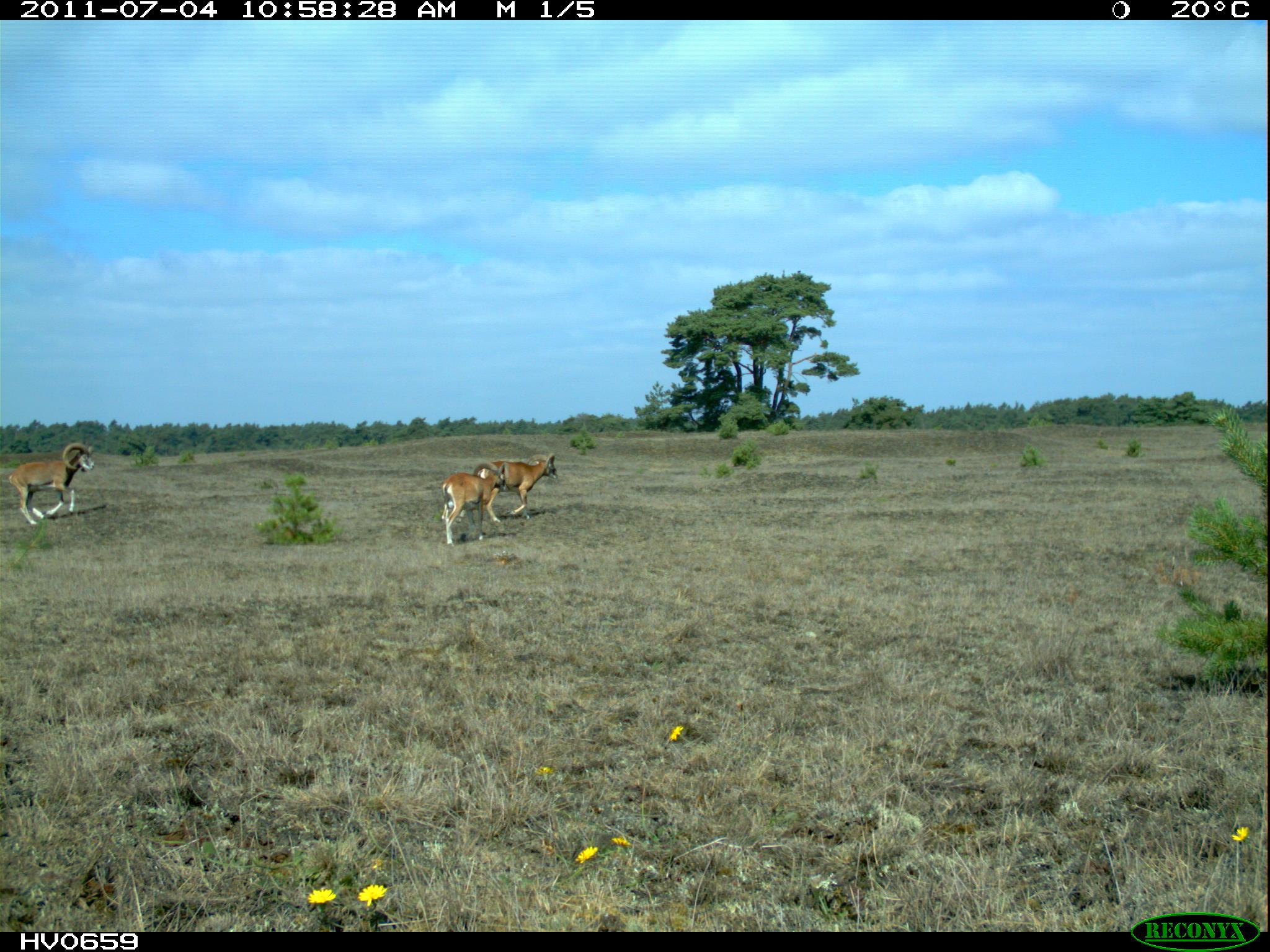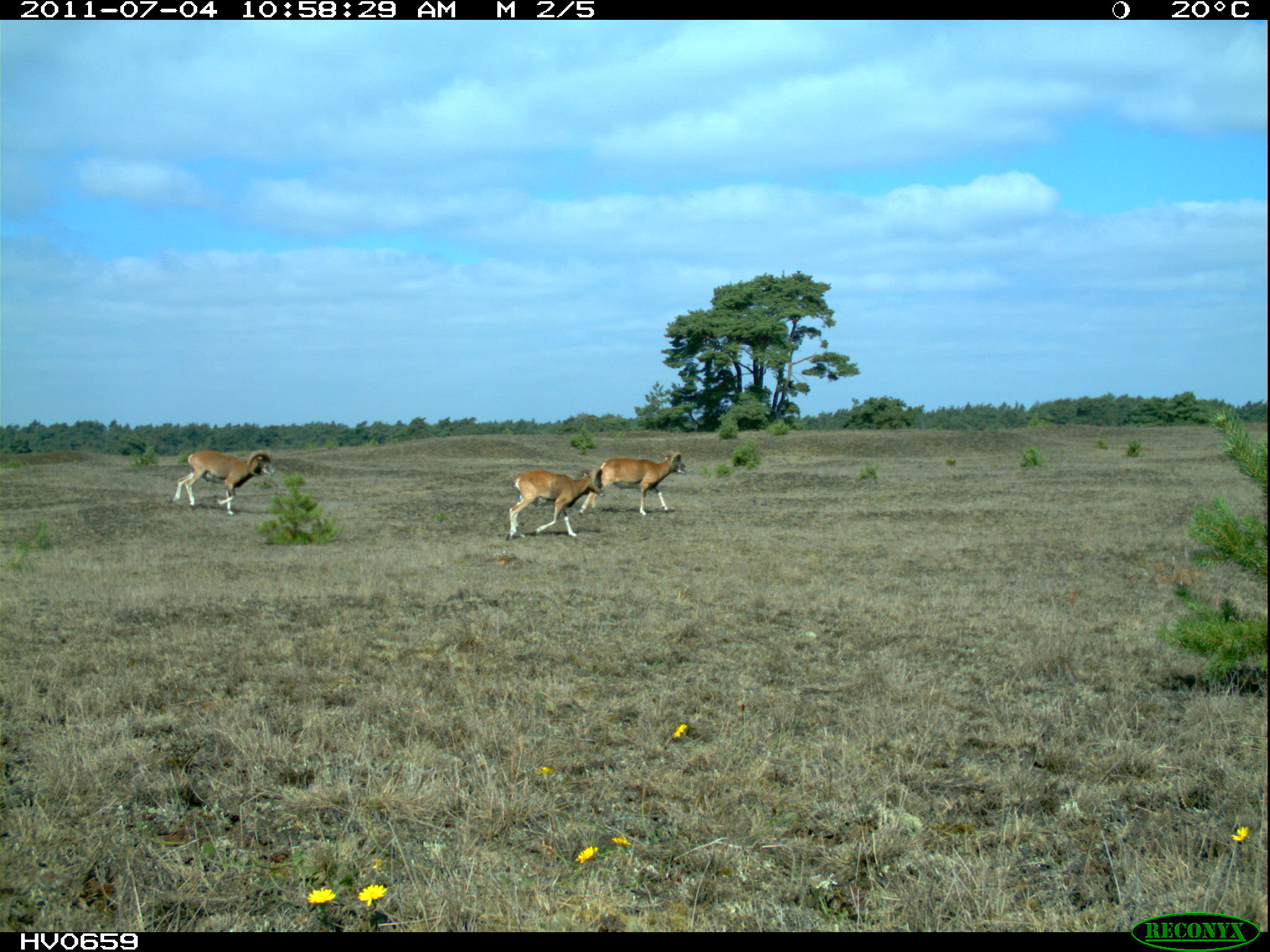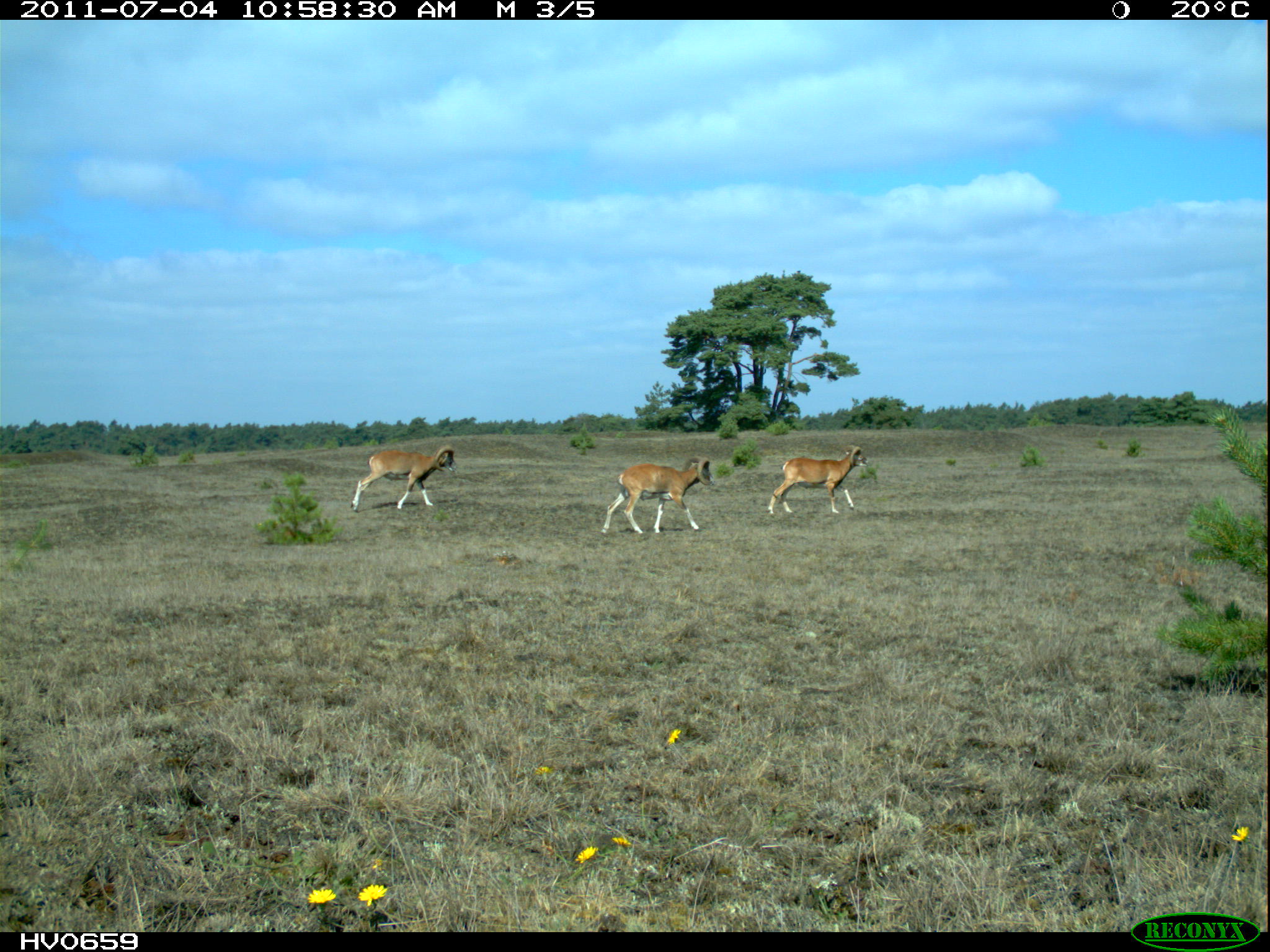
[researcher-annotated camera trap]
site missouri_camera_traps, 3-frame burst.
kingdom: Animalia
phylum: Chordata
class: Mammalia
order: Artiodactyla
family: Bovidae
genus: Ovis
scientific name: Ovis ammon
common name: mouflon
Mouflon (Ovis ammon). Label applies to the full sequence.